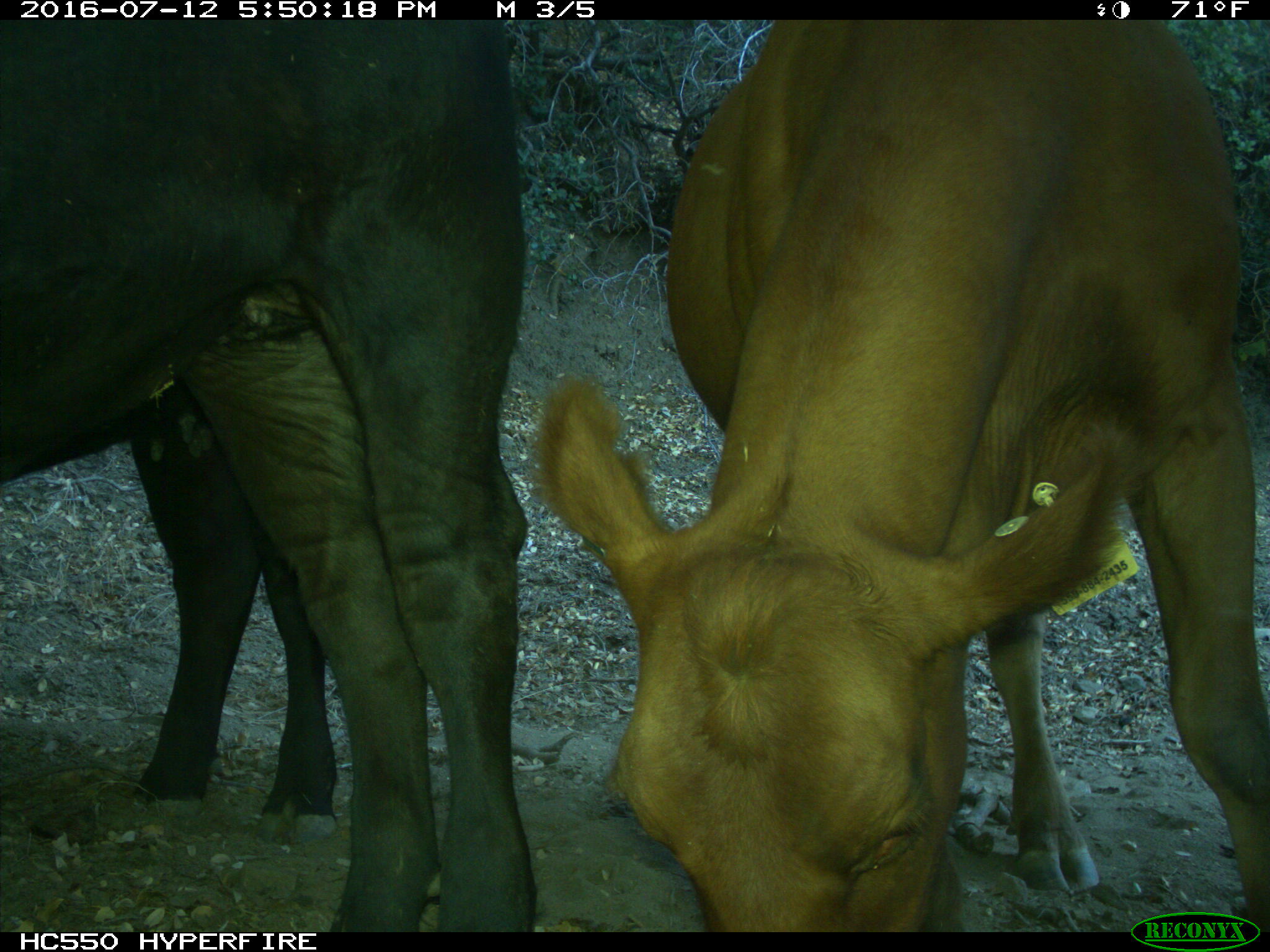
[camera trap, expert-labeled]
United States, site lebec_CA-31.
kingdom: Animalia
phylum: Chordata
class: Mammalia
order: Artiodactyla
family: Bovidae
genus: Bos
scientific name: Bos taurus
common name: domestic cow